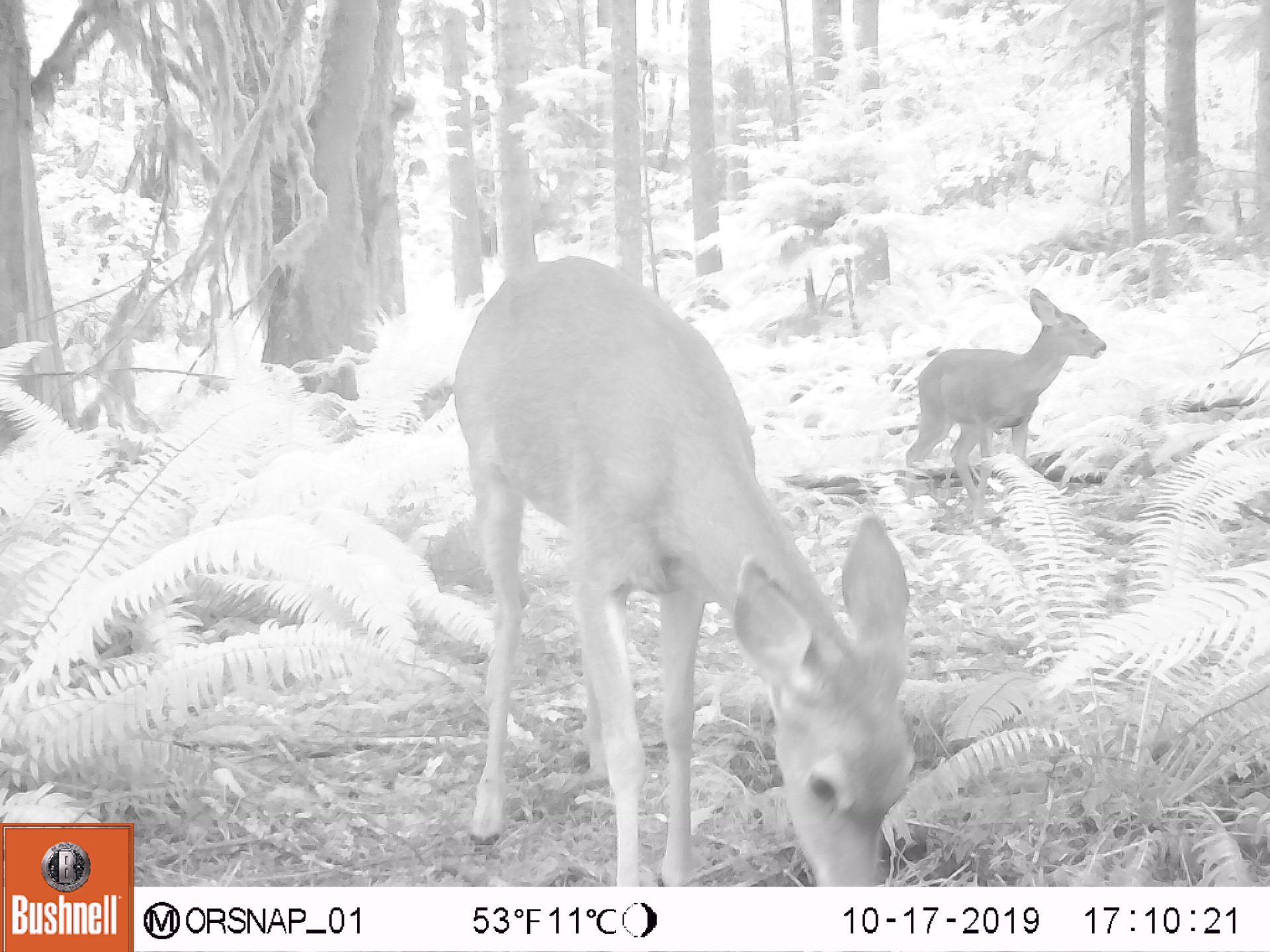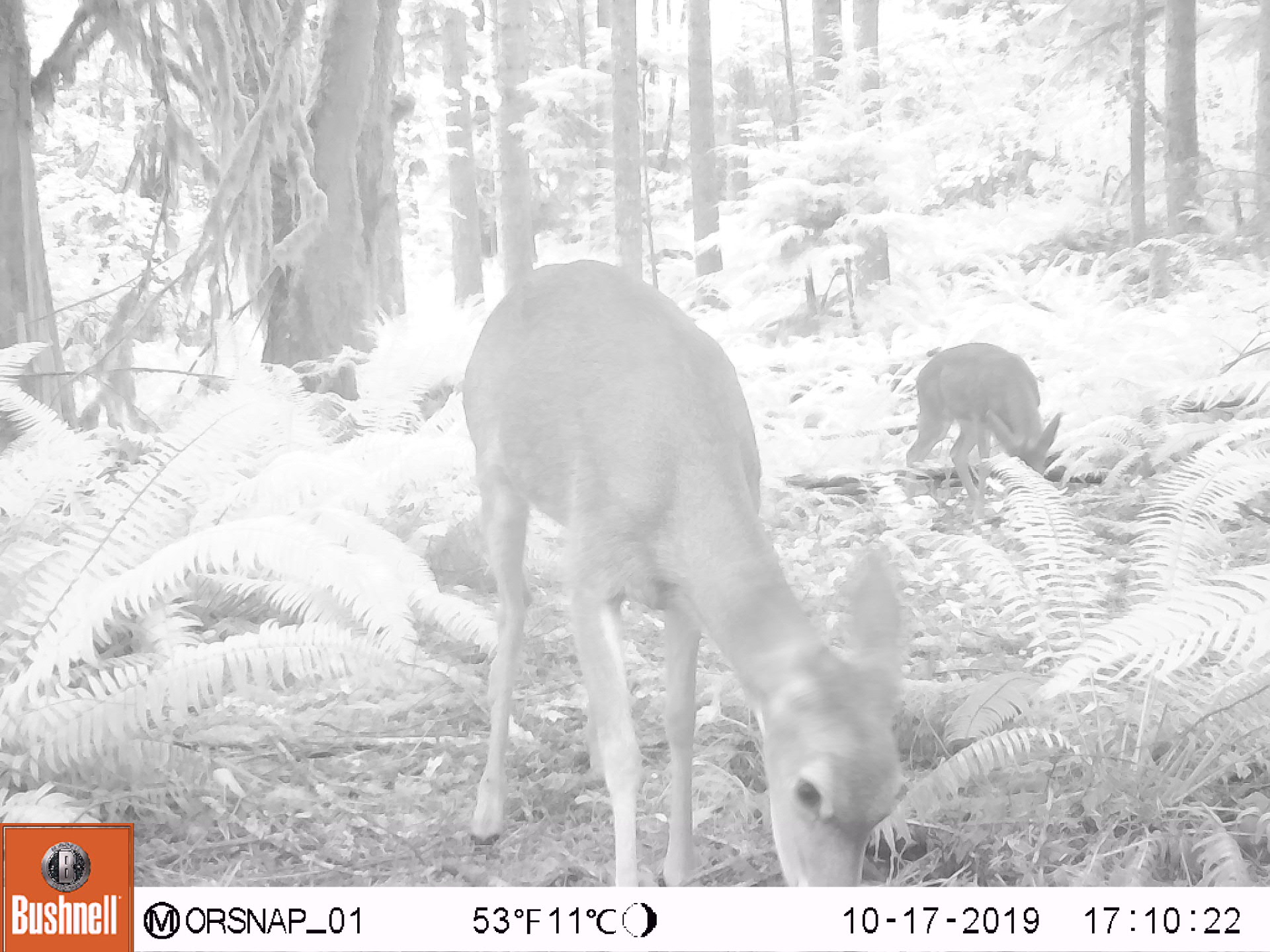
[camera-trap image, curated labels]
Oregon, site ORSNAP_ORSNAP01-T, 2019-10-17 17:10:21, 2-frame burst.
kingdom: Animalia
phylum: Chordata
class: Aves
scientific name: Aves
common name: bird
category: other bird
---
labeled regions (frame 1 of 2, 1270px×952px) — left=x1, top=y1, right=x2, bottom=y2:
other bird: left=430, top=219, right=927, bottom=880; left=880, top=260, right=1124, bottom=495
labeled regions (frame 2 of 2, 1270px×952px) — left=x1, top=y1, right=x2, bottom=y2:
other bird: left=406, top=247, right=930, bottom=888; left=887, top=335, right=1077, bottom=515